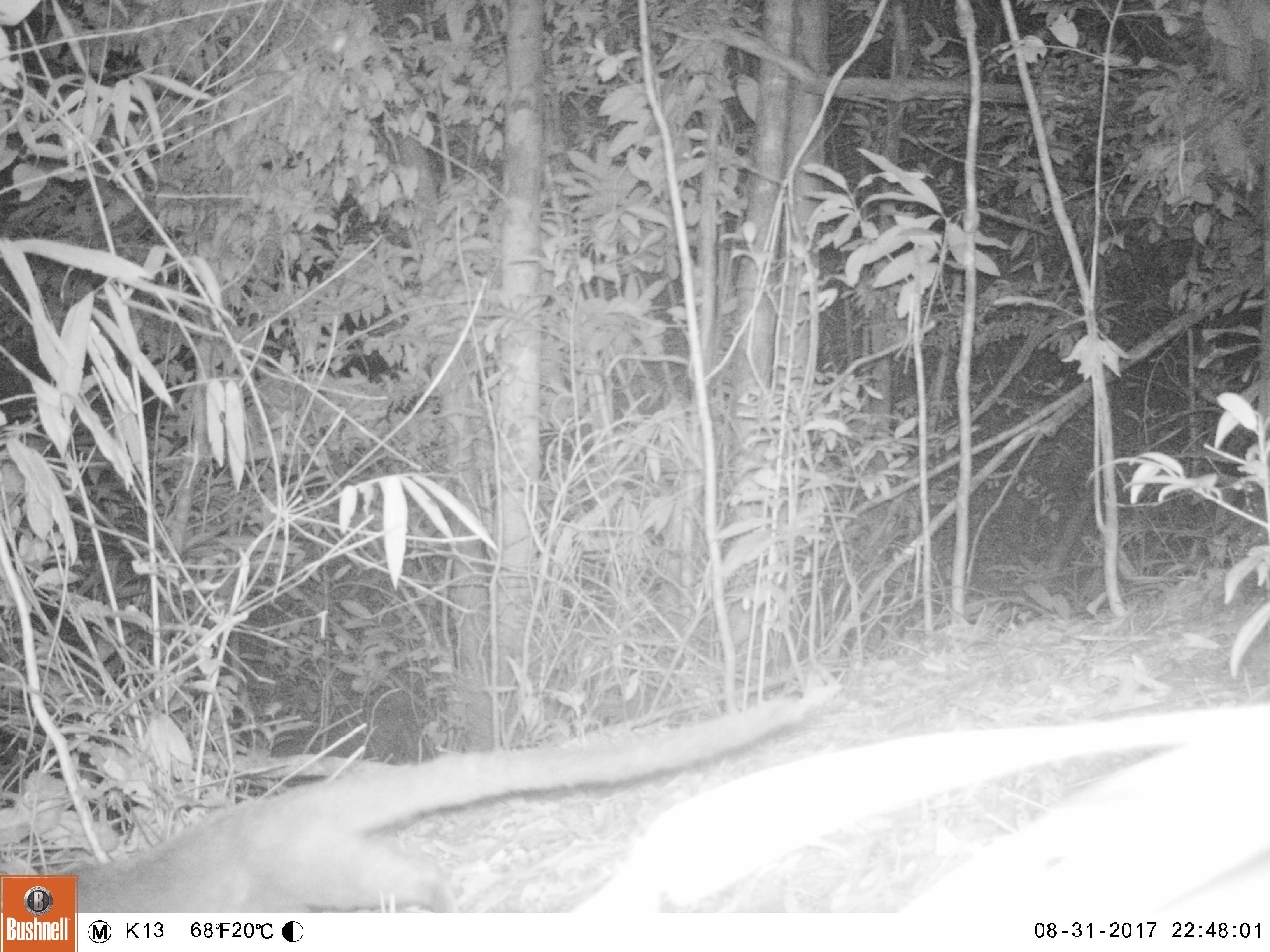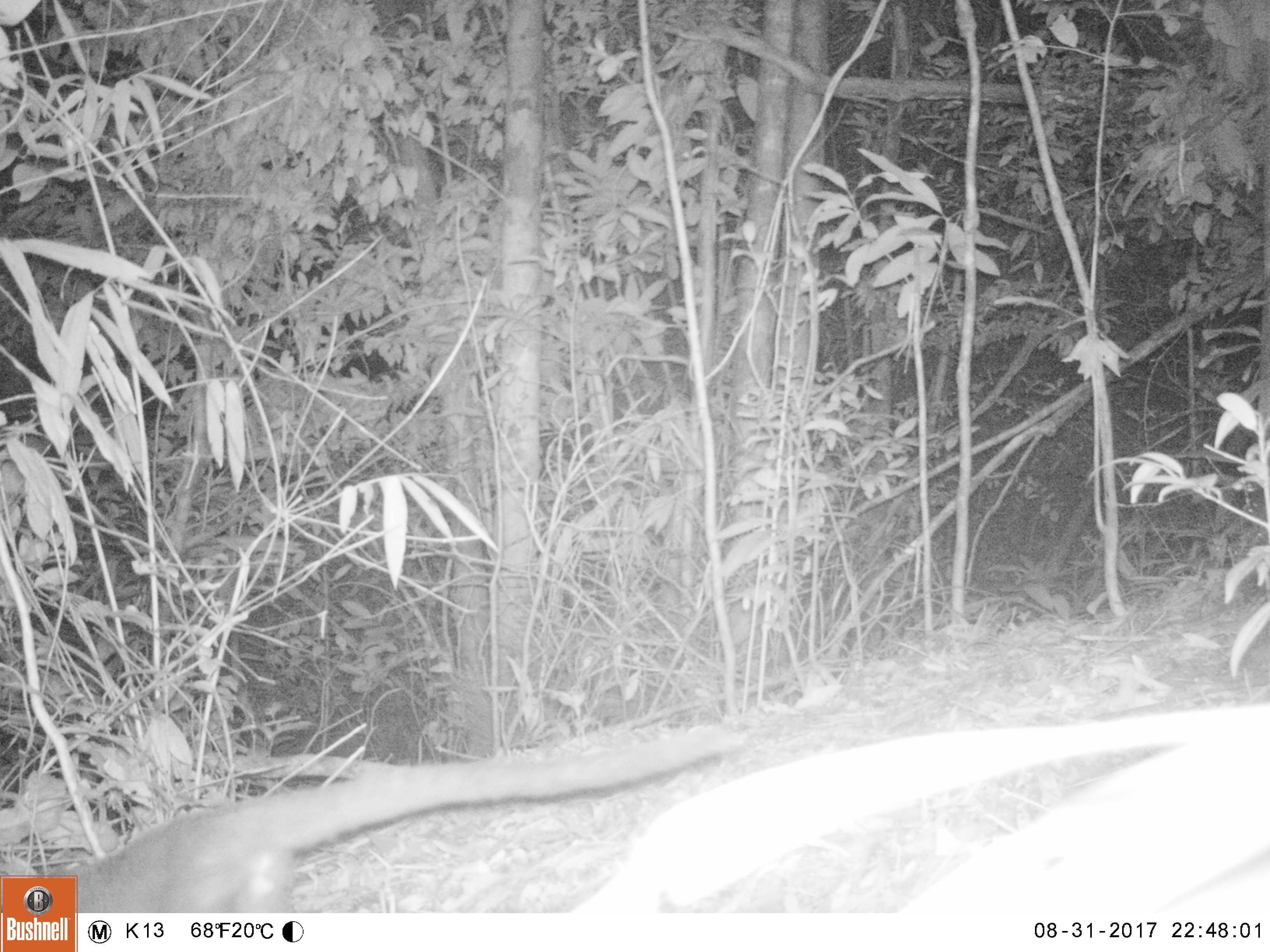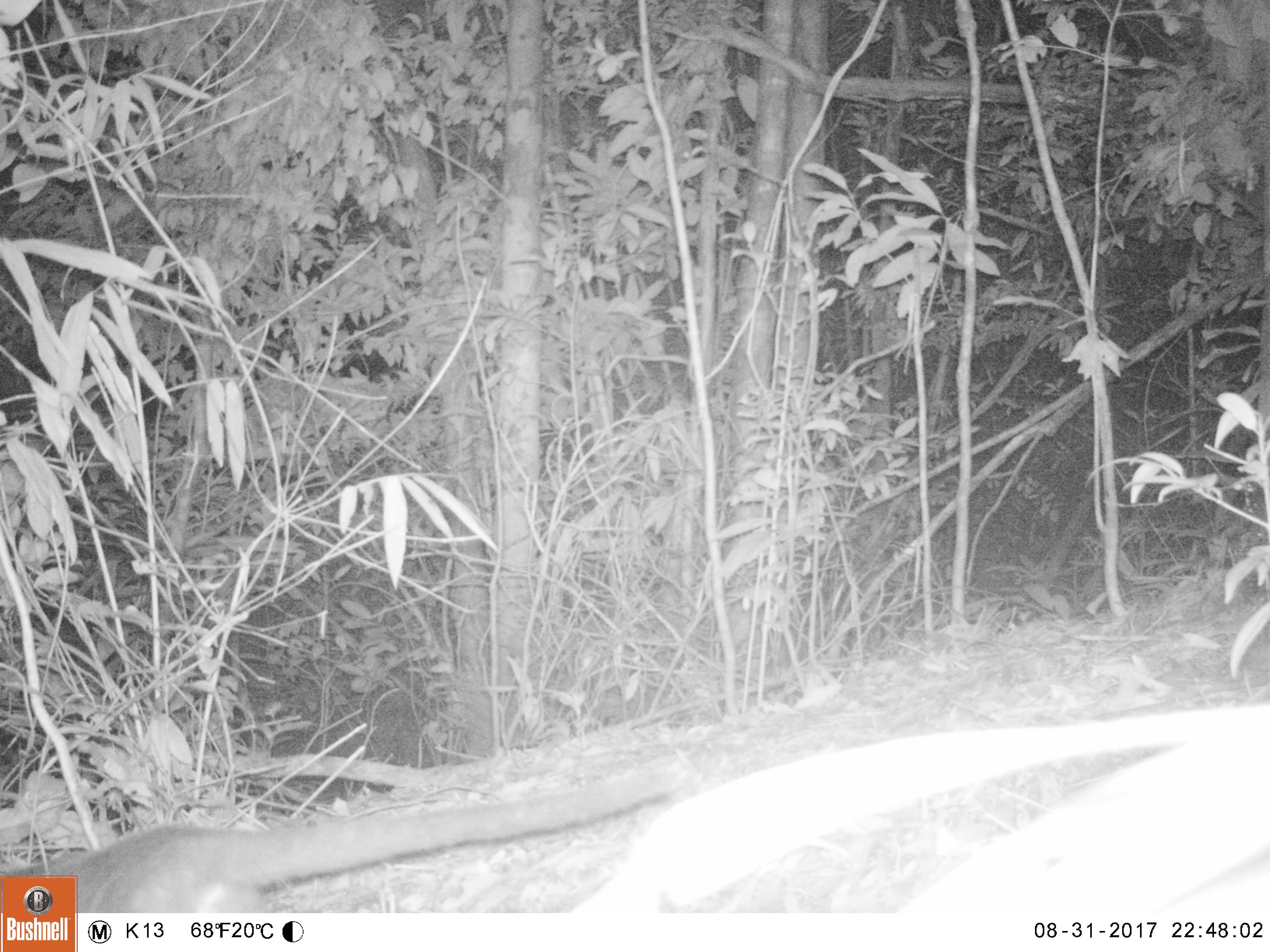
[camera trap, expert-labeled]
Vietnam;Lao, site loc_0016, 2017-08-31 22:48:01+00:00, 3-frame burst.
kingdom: Animalia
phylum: Chordata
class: Mammalia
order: Carnivora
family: Viverridae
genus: Paguma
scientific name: Paguma larvata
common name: masked palm civet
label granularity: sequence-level